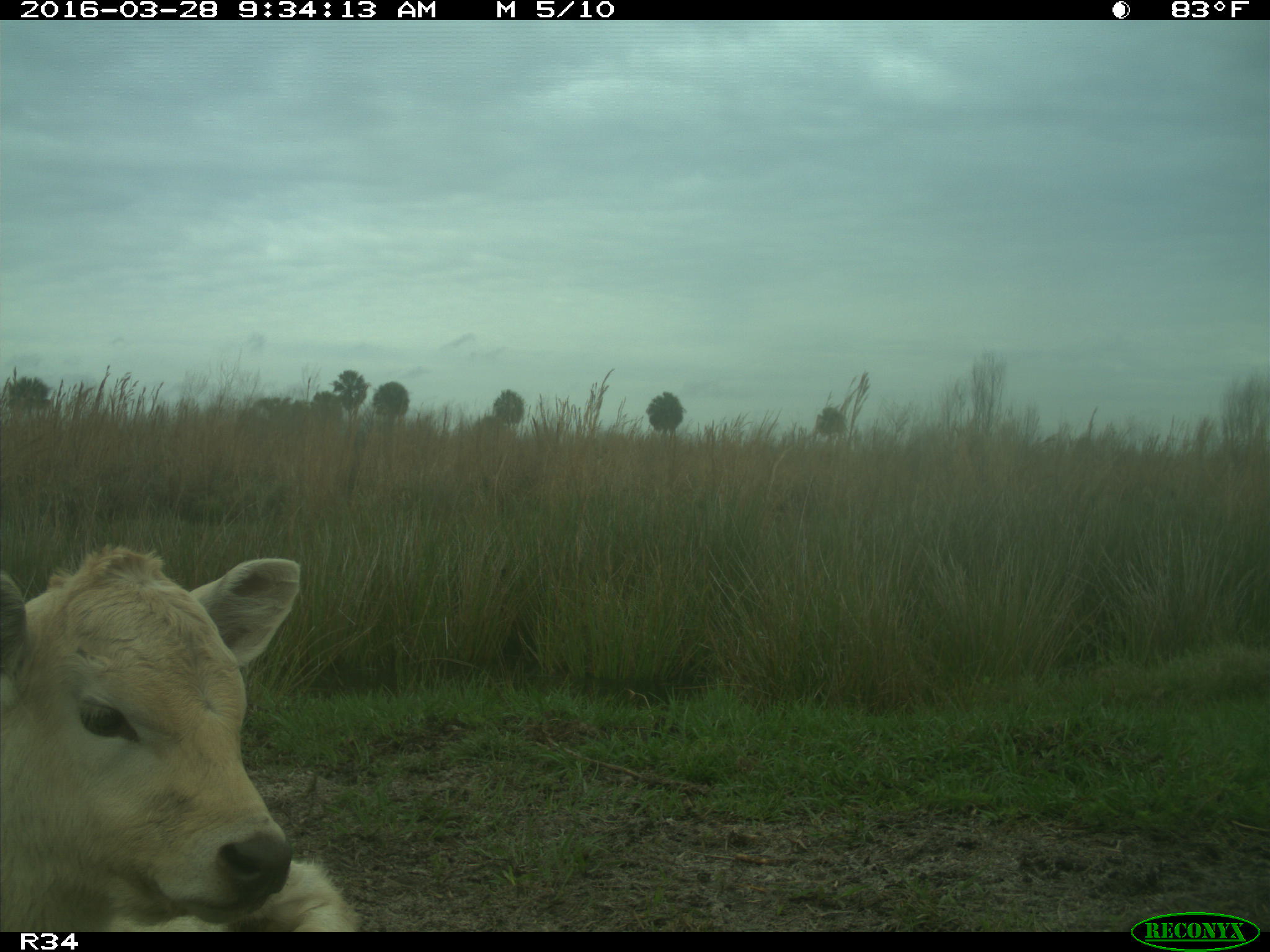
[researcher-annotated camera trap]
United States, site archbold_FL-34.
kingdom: Animalia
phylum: Chordata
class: Mammalia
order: Artiodactyla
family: Bovidae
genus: Bos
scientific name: Bos taurus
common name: domestic cow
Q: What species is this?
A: Bos taurus (domestic cow).